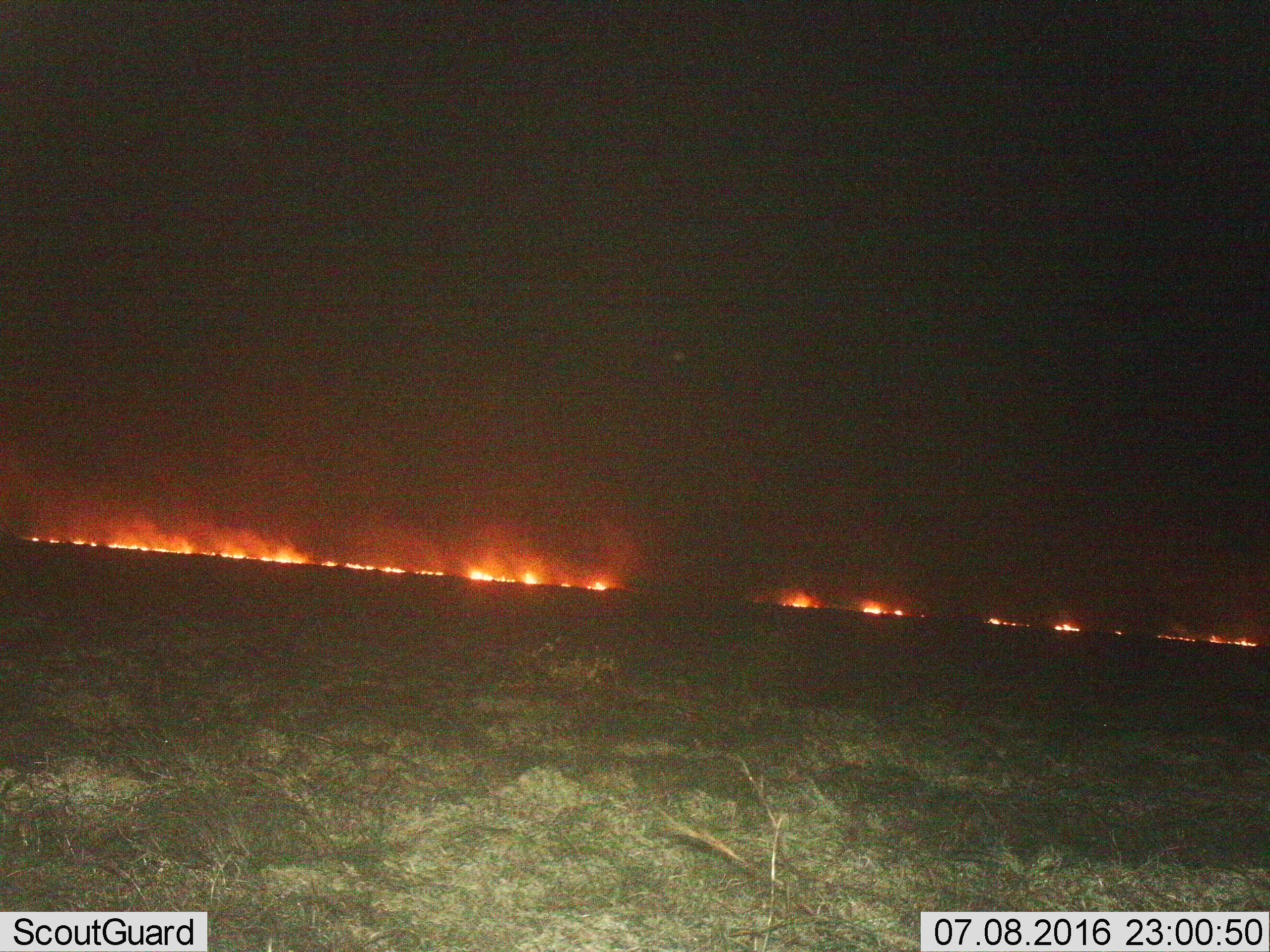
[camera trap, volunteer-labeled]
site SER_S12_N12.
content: unidentified animal